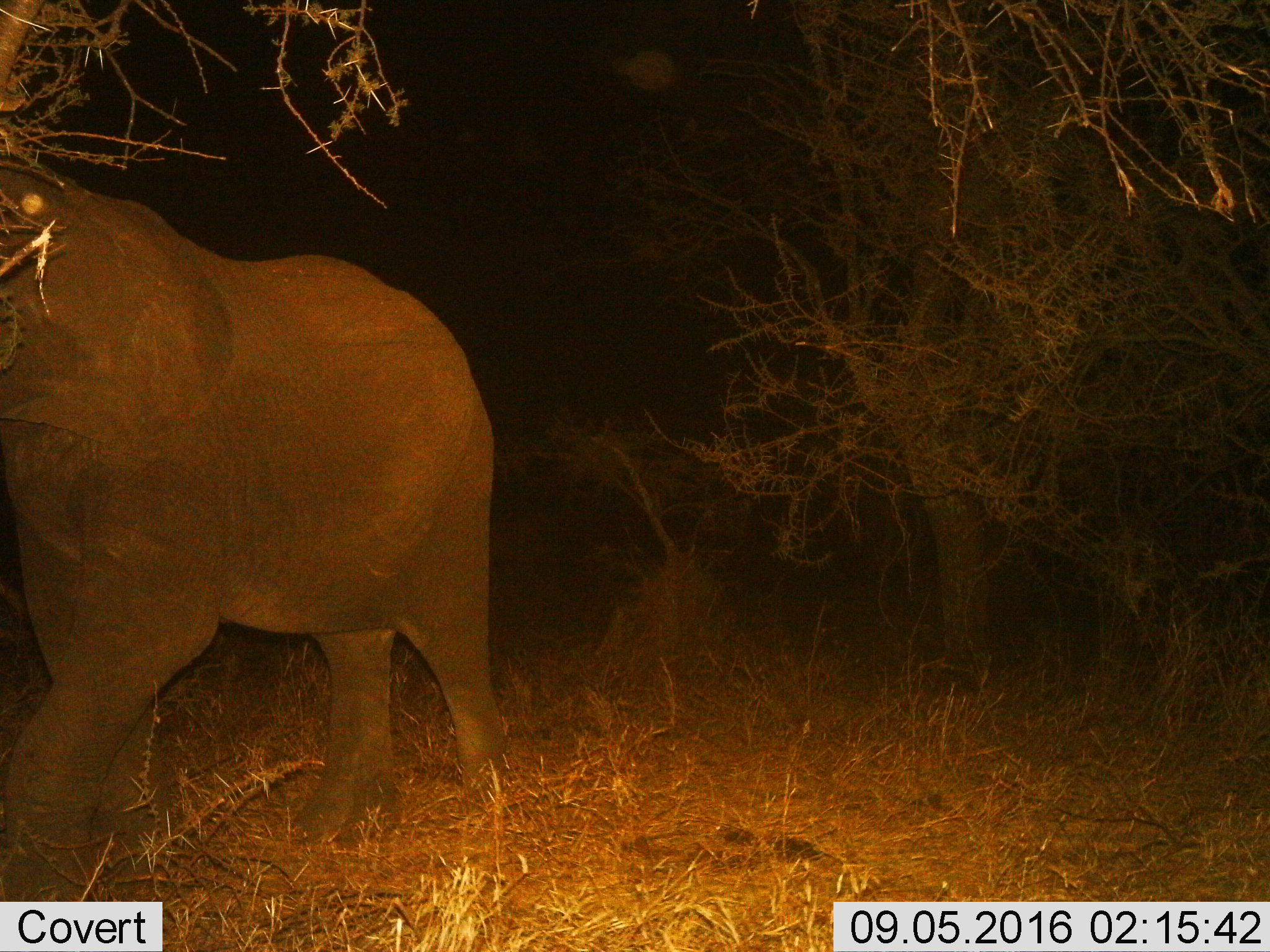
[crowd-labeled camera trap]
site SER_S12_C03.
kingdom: Animalia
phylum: Chordata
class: Mammalia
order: Proboscidea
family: Elephantidae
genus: Loxodonta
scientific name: Loxodonta africana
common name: african bush elephant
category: elephant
Elephant (african bush elephant) (Loxodonta africana), count 1. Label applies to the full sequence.